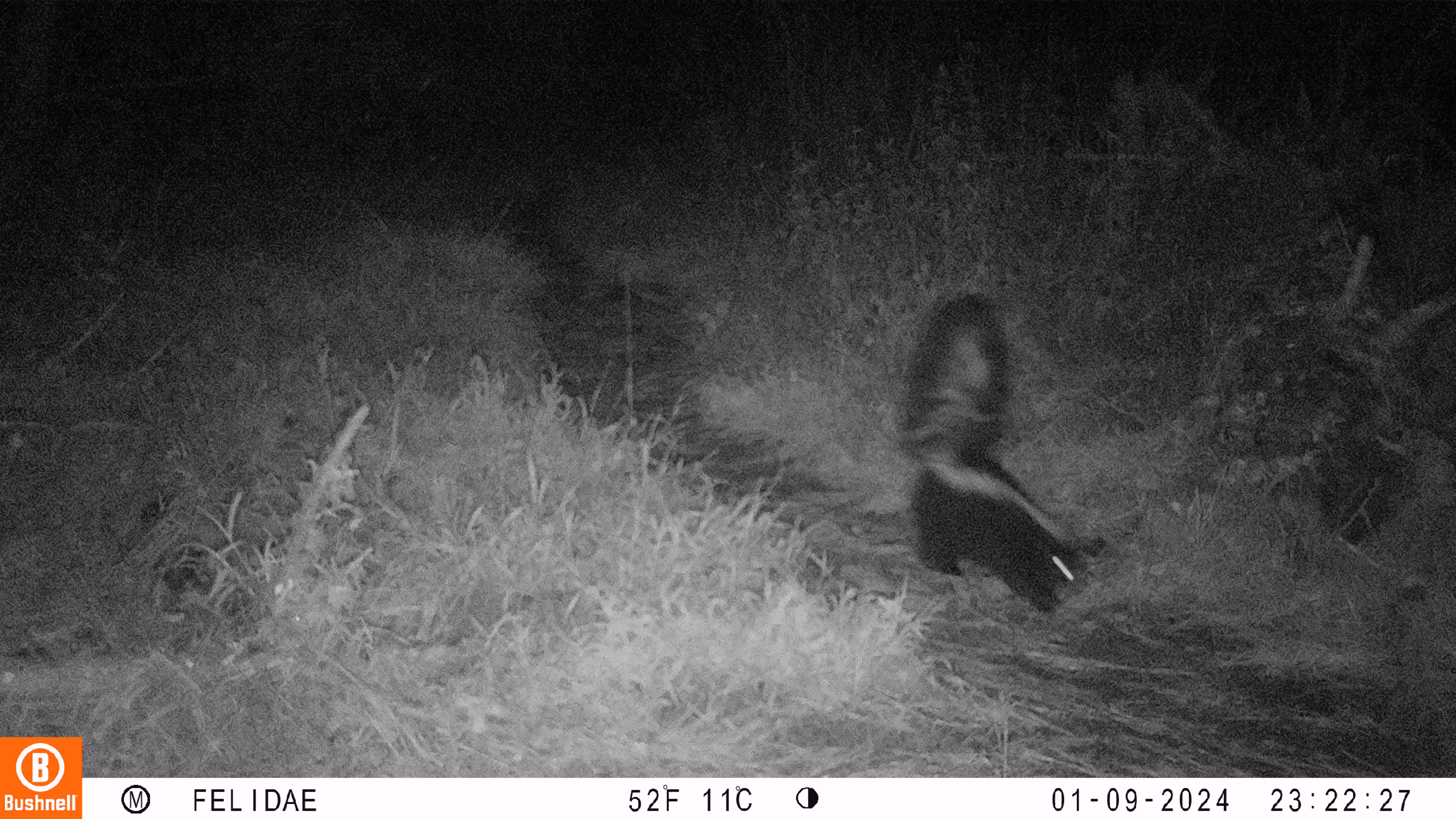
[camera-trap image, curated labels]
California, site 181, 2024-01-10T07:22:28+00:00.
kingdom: Animalia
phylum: Chordata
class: Mammalia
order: Carnivora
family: Mephitidae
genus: Mephitis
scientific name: Mephitis mephitis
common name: striped skunk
Striped skunk (Mephitis mephitis).